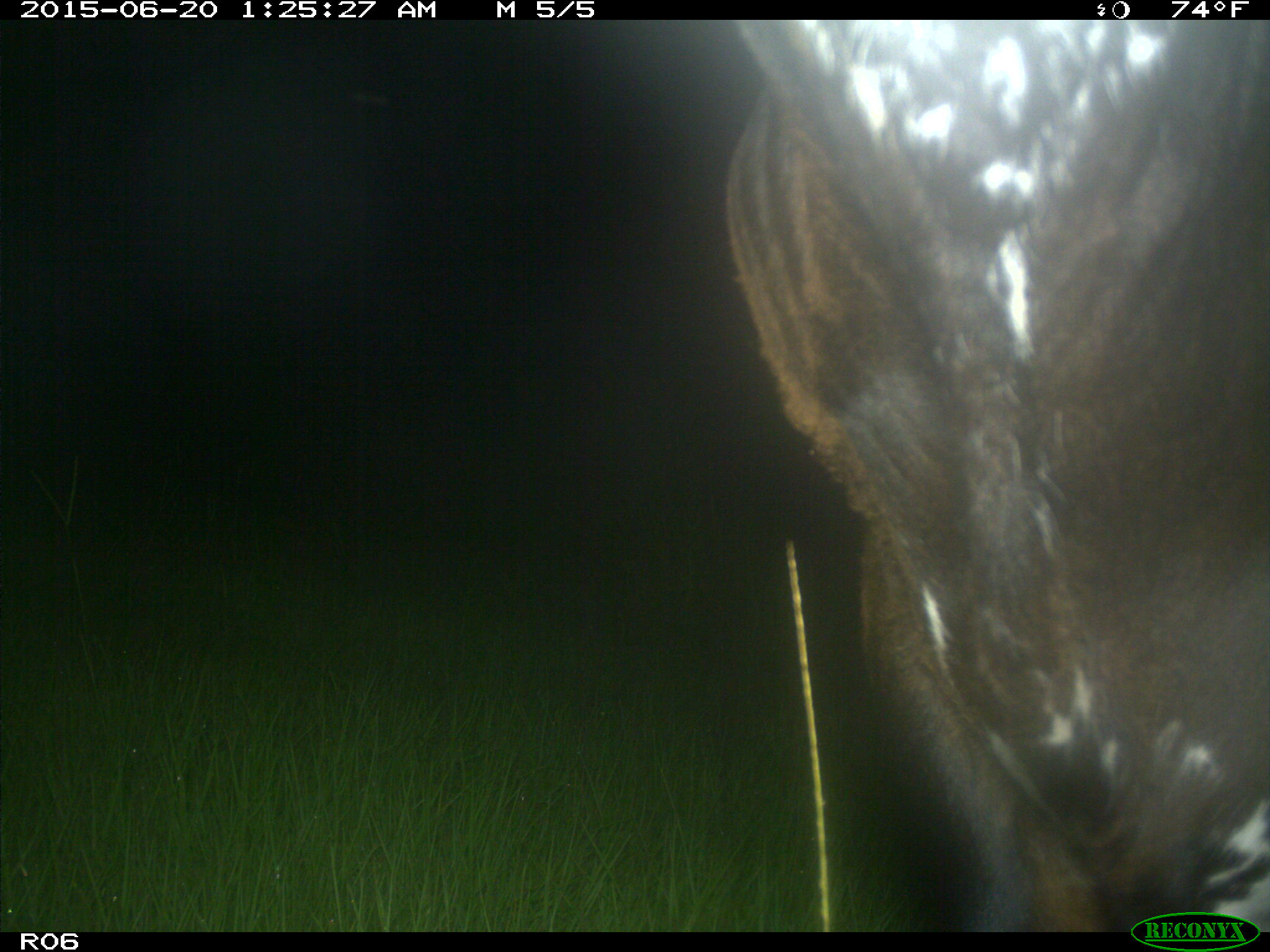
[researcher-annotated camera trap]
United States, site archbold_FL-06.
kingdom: Animalia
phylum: Chordata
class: Mammalia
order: Artiodactyla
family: Bovidae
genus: Bos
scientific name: Bos taurus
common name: domestic cow